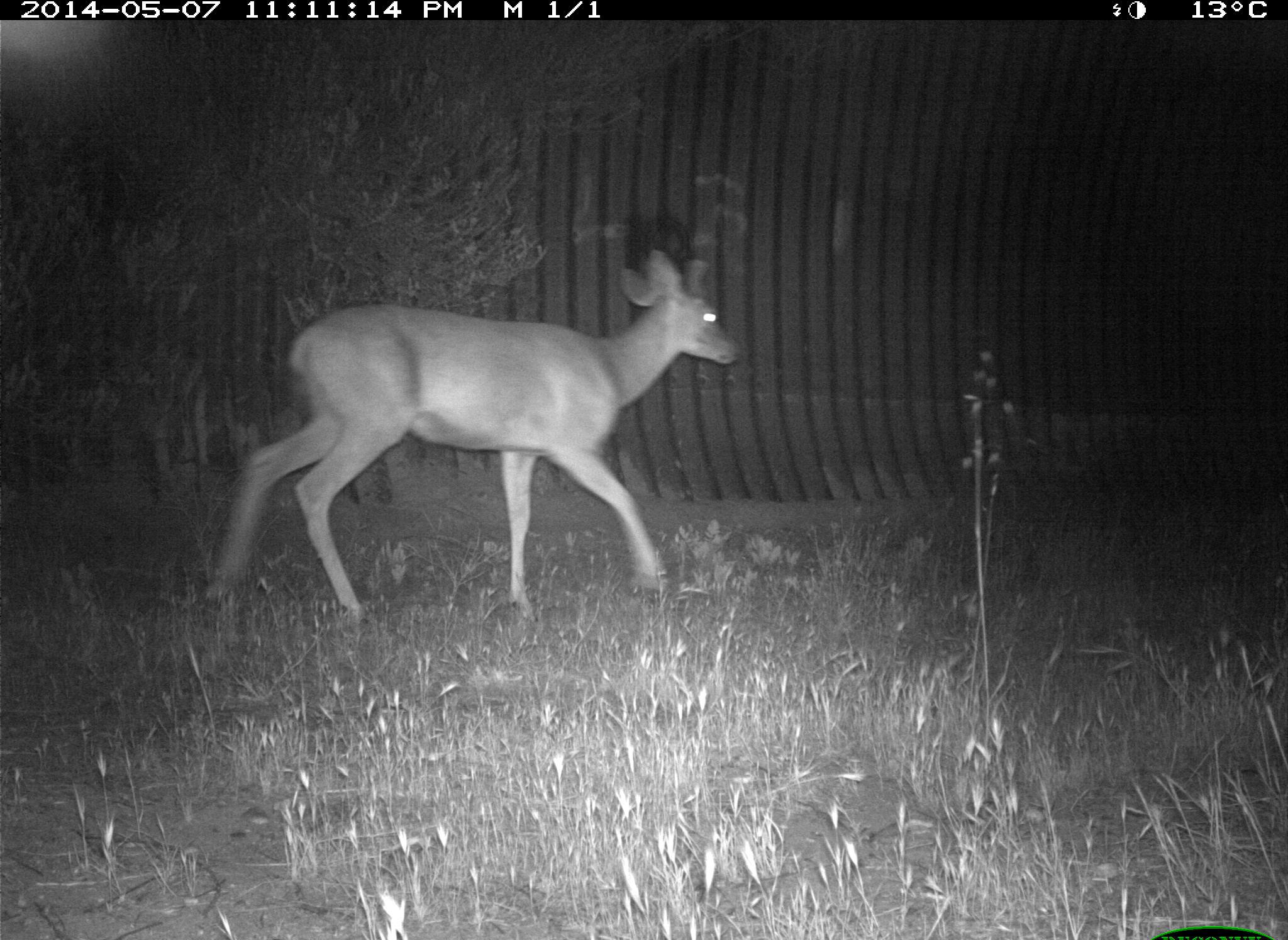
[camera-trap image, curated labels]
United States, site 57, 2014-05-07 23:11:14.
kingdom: Animalia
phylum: Chordata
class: Mammalia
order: Artiodactyla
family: Cervidae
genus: Odocoileus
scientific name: Odocoileus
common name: deer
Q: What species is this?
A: Deer (Odocoileus).